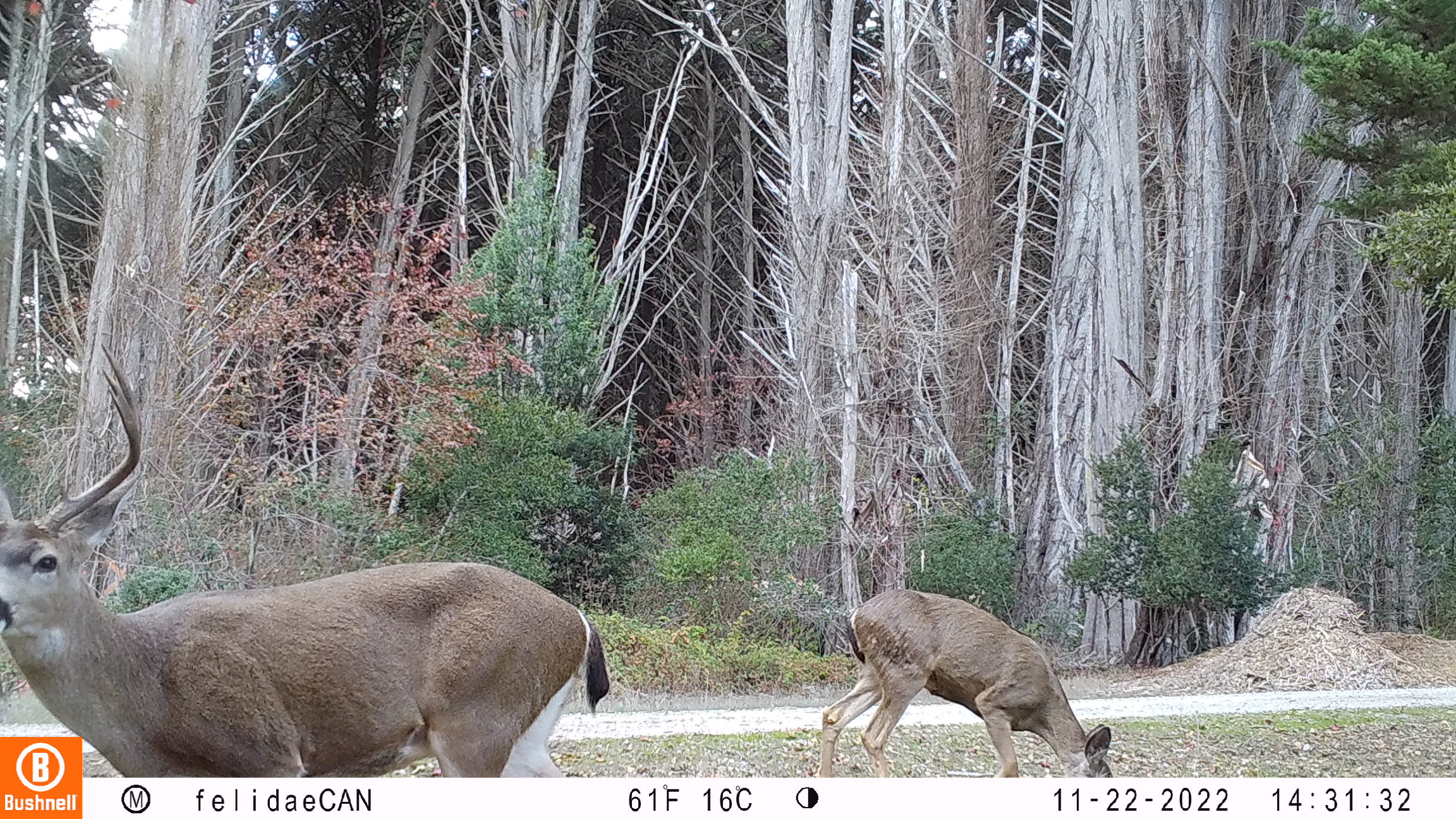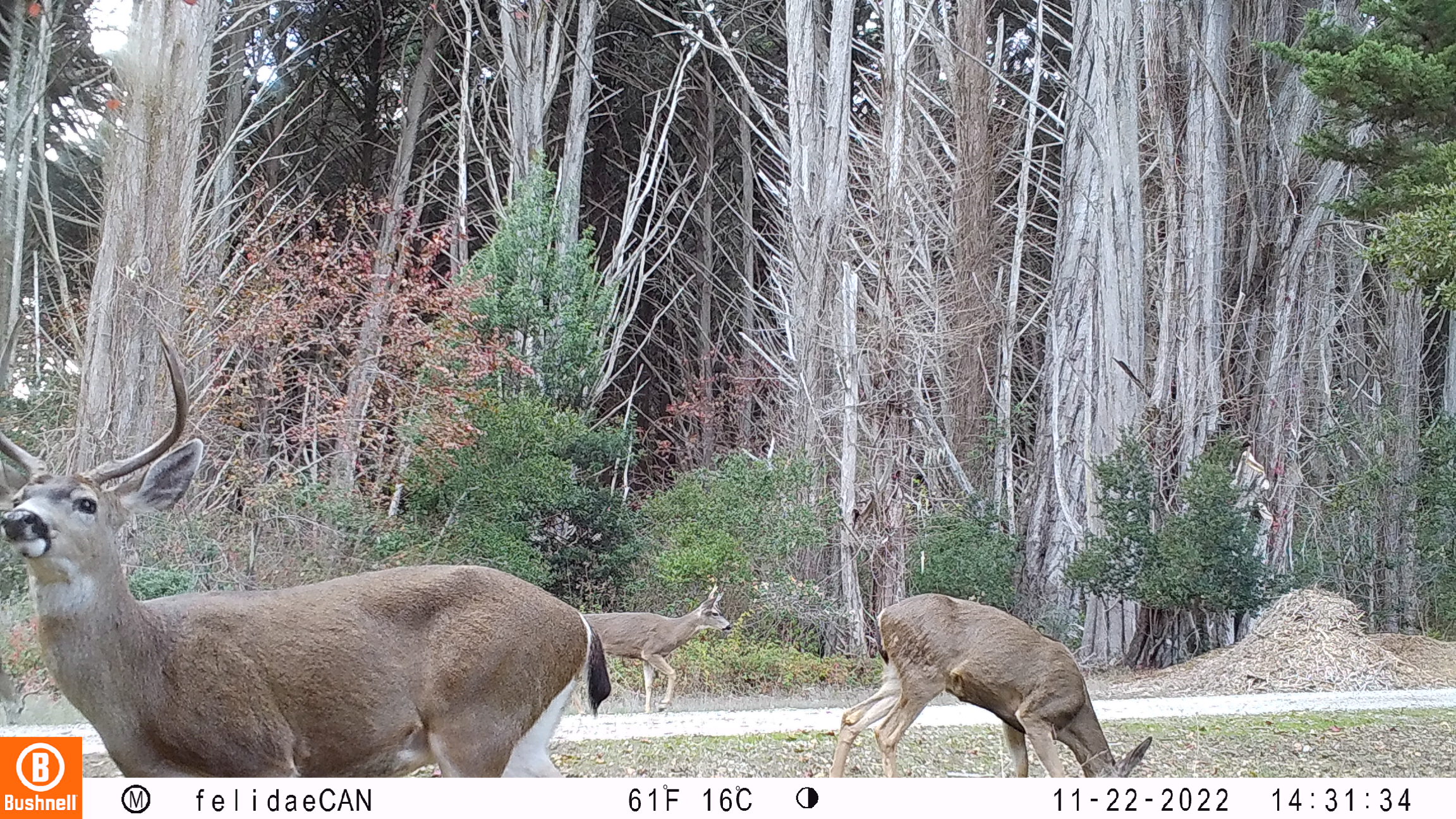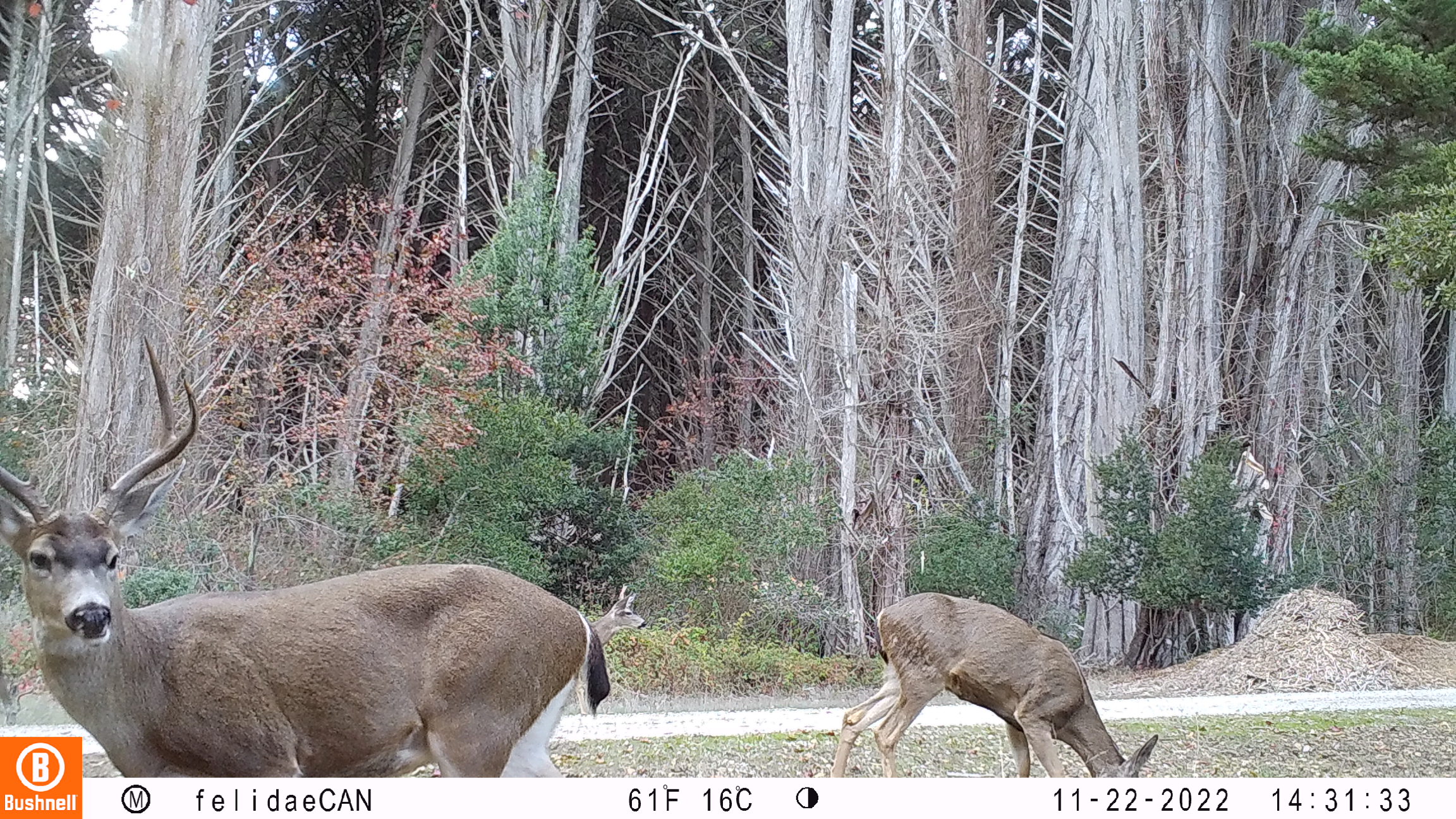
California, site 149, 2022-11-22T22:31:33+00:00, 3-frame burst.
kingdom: Animalia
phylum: Chordata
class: Mammalia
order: Artiodactyla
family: Cervidae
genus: Odocoileus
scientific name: Odocoileus hemionus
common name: mule deer